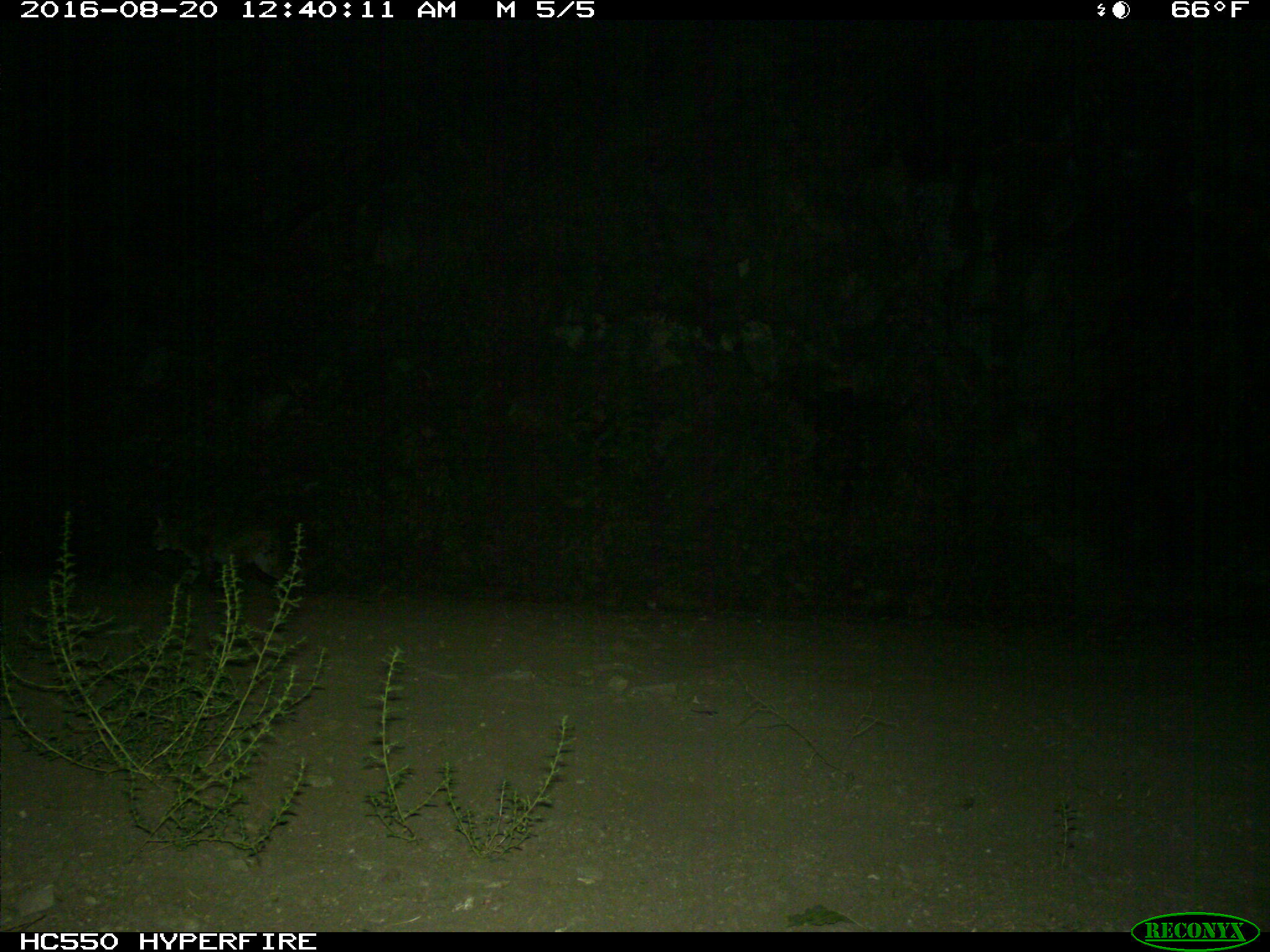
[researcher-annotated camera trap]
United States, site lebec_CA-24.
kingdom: Animalia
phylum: Chordata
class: Mammalia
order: Carnivora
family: Felidae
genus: Lynx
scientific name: Lynx rufus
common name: bobcat